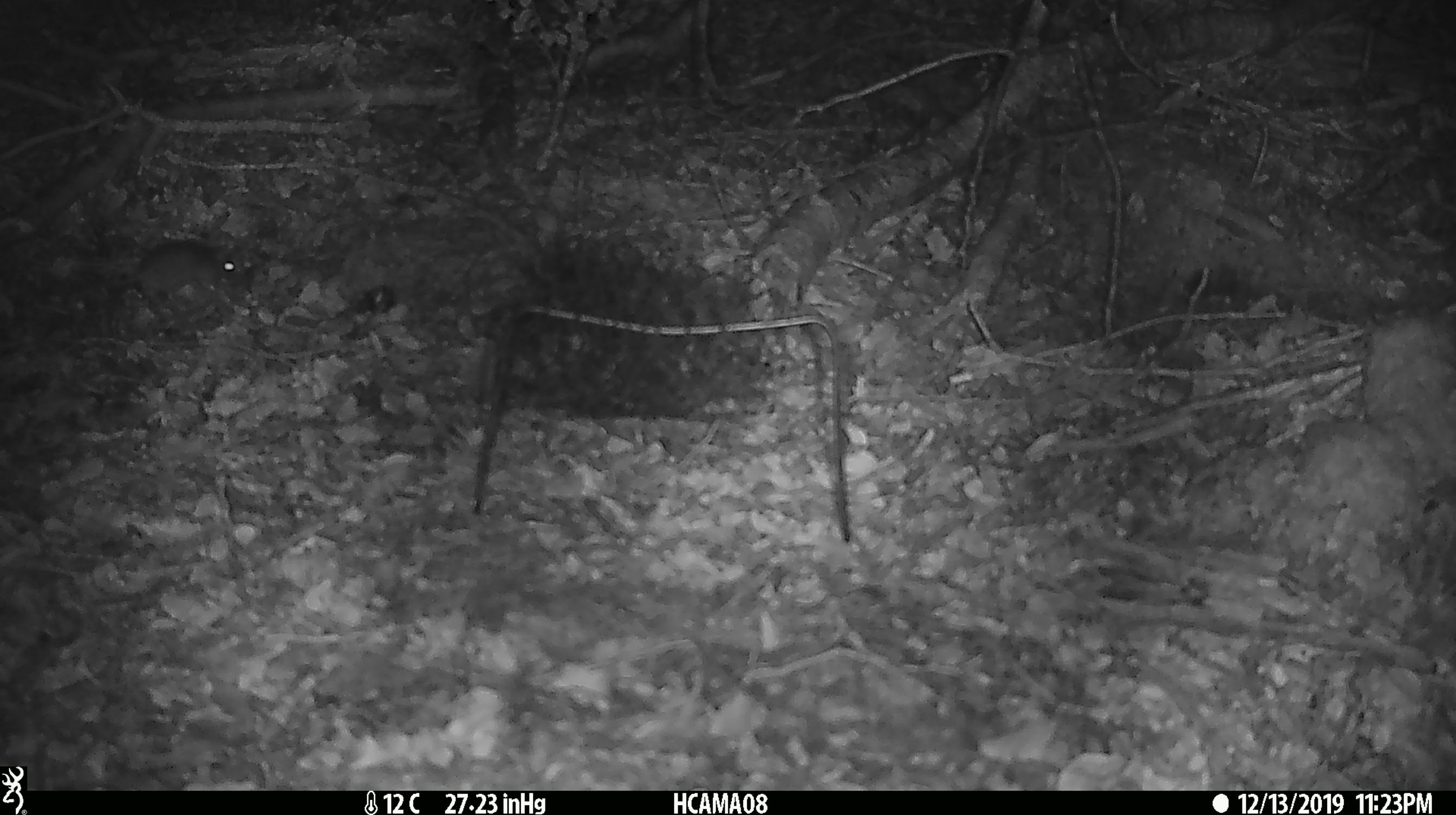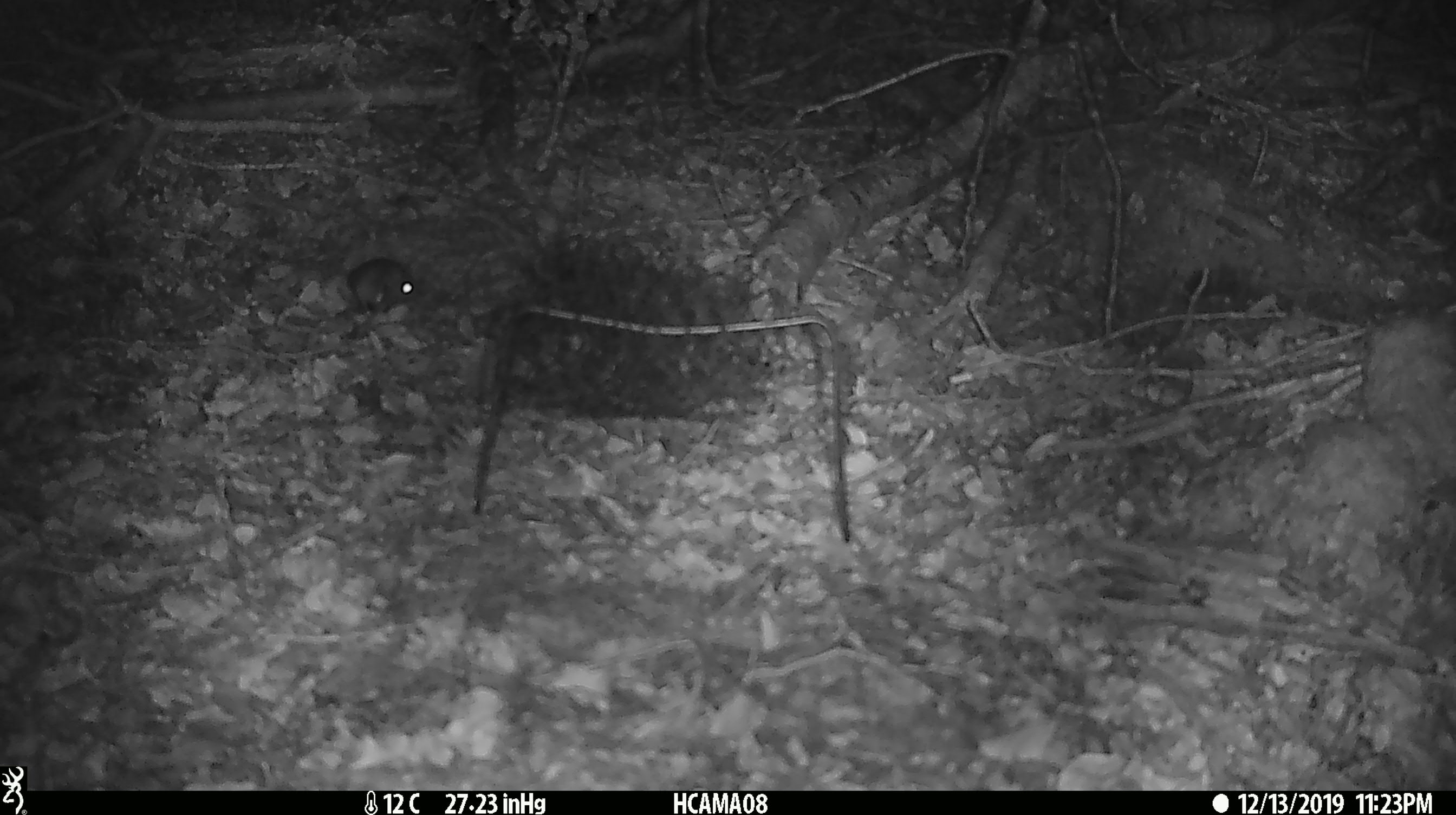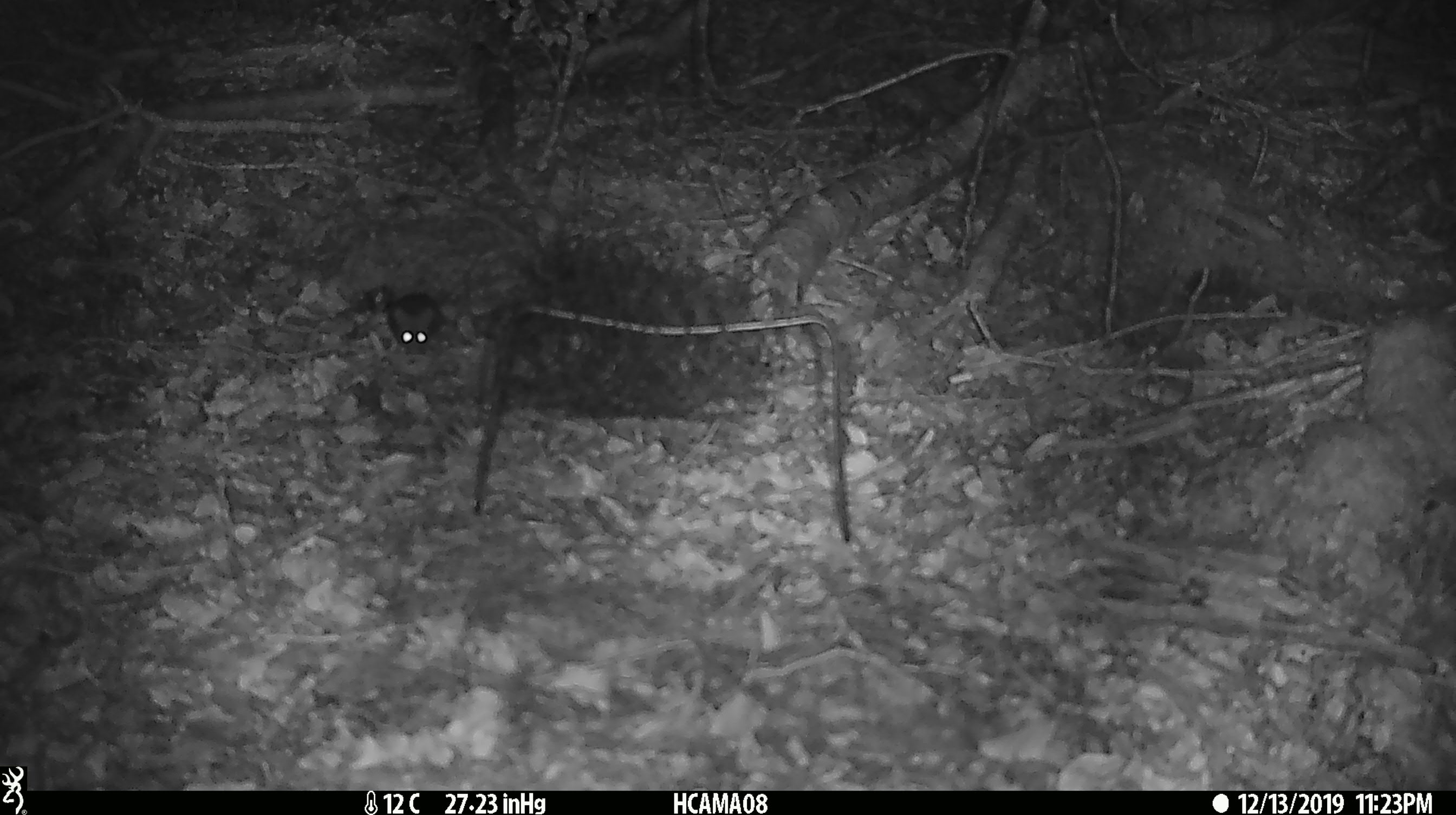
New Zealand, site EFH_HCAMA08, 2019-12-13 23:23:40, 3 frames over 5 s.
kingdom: Animalia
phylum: Chordata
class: Mammalia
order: Rodentia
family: Muridae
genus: Mus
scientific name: Mus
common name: mouse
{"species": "mouse (Mus)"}